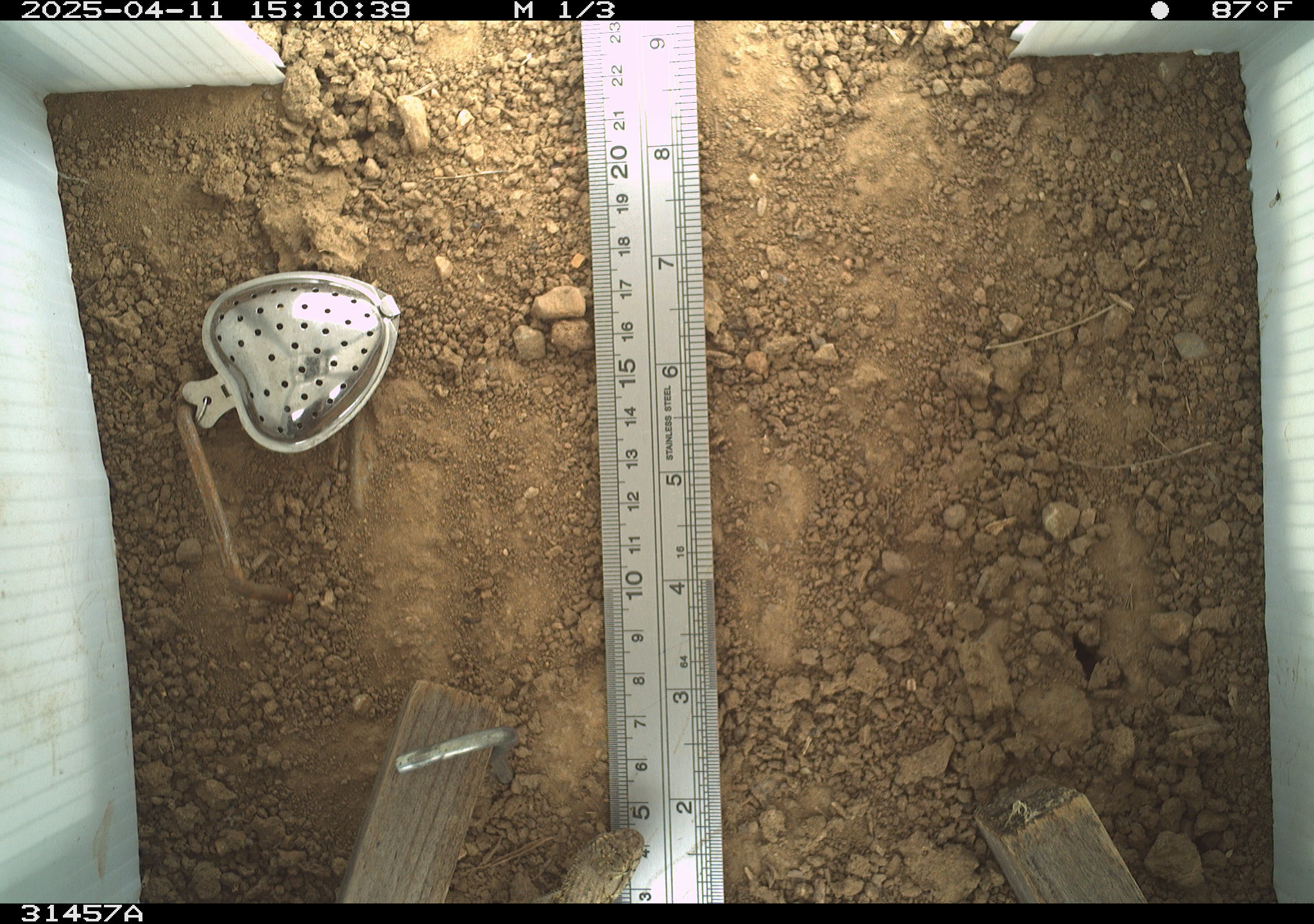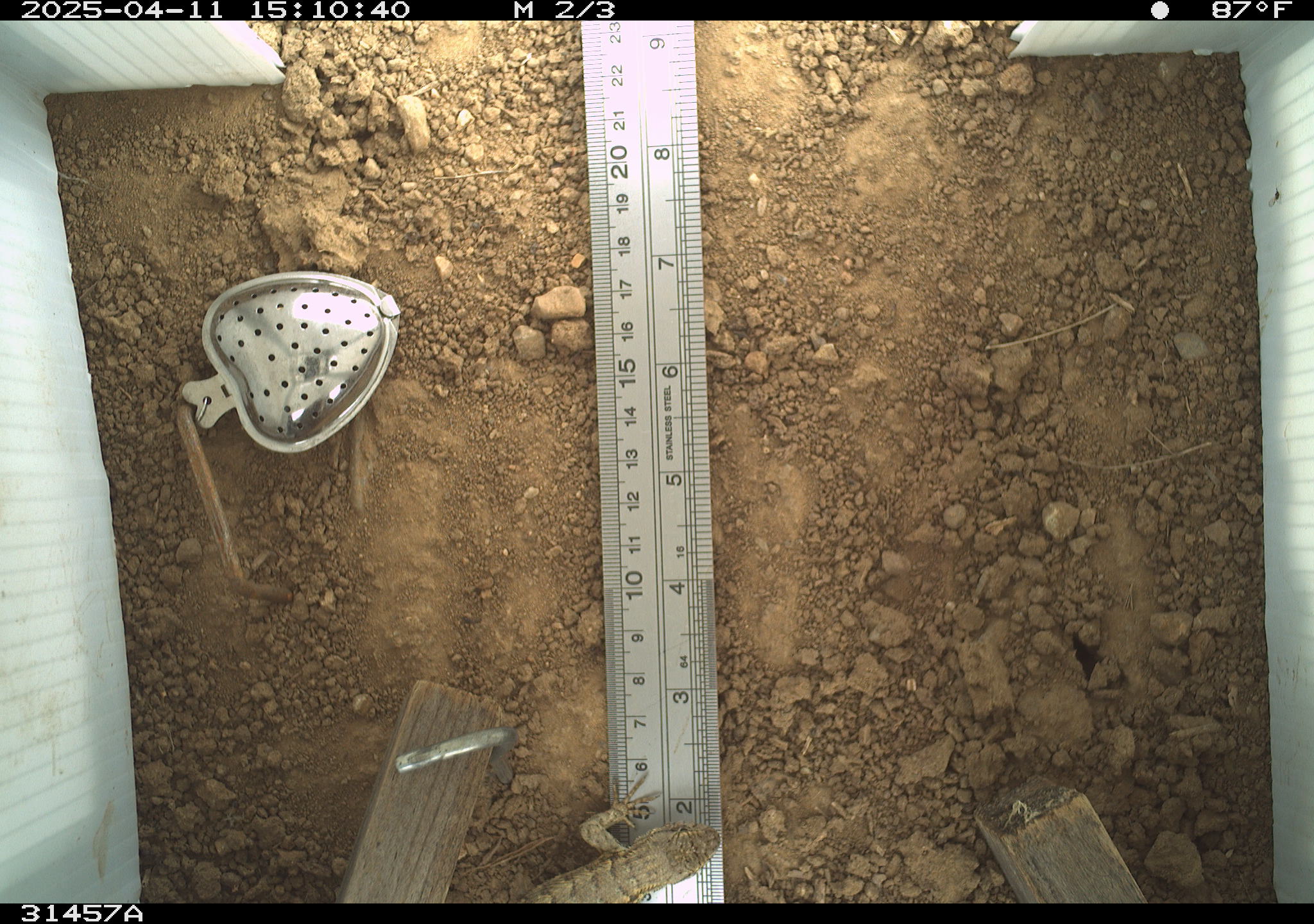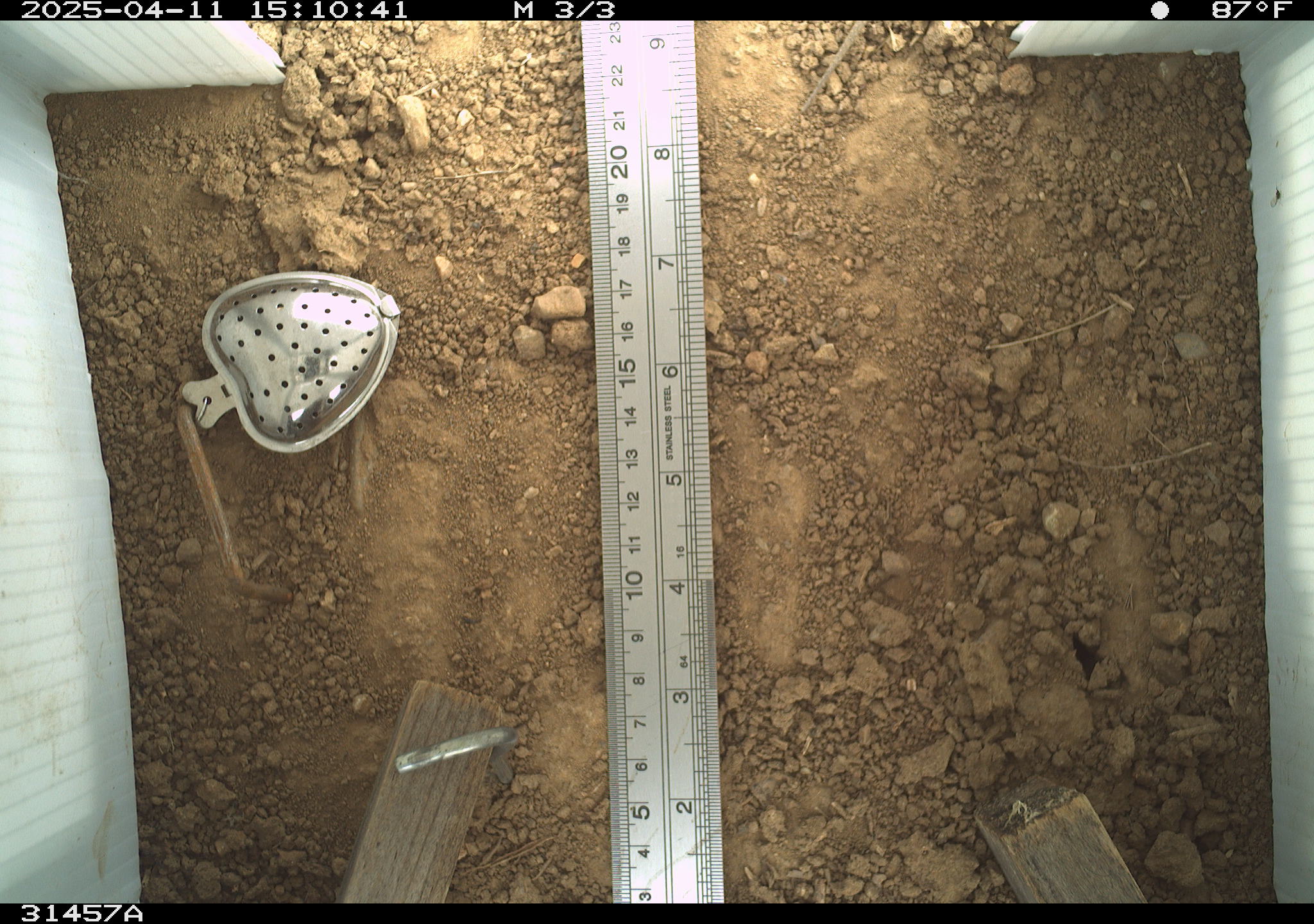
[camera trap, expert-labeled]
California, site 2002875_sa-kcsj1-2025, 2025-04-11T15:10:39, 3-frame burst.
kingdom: Animalia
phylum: Chordata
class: Reptilia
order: Squamata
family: Phrynosomatidae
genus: Sceloporus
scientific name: Sceloporus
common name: spiny lizards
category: sceloporus species